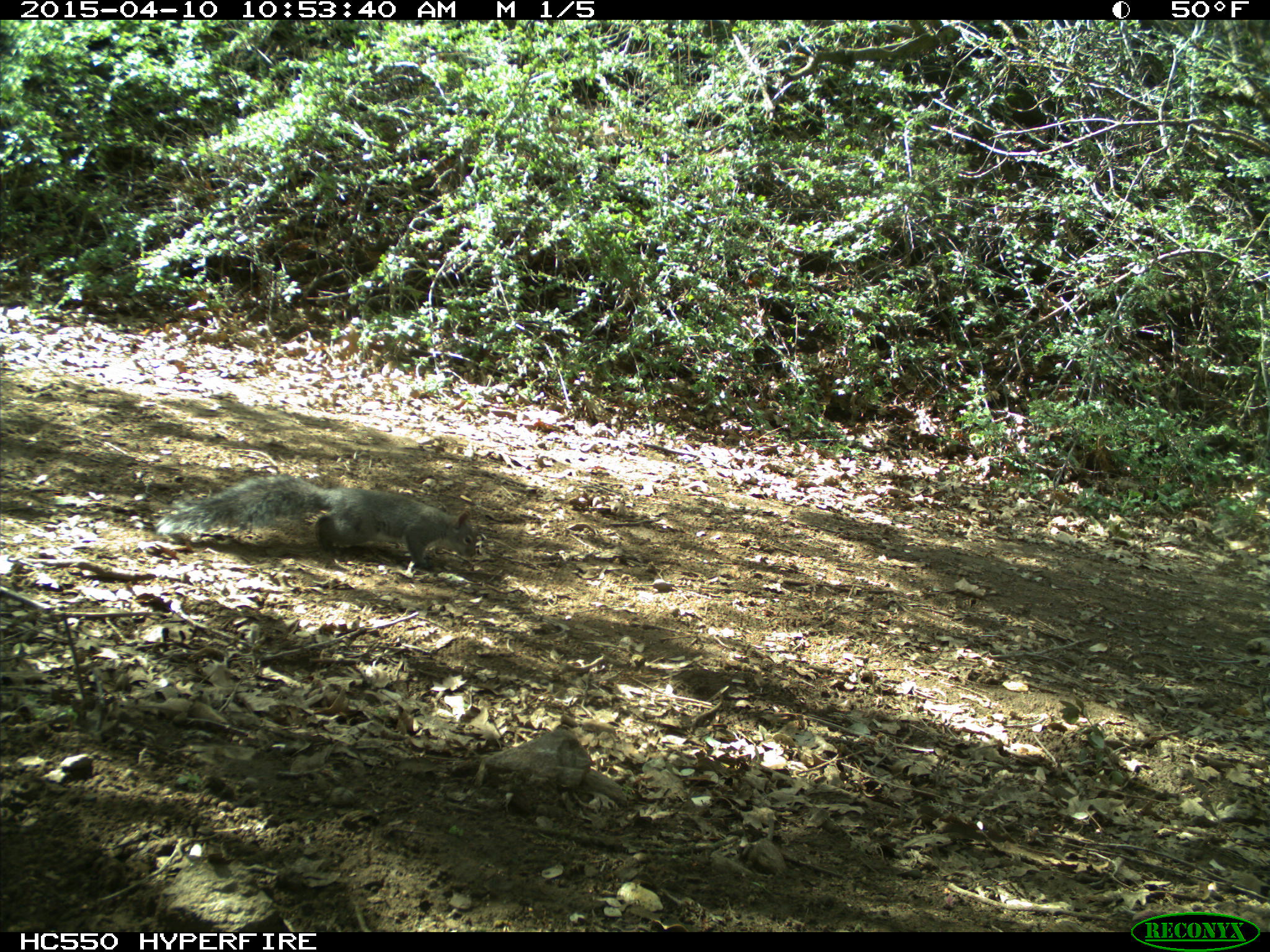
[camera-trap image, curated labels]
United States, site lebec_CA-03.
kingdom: Animalia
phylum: Chordata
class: Mammalia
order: Rodentia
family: Sciuridae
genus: Sciurus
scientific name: Sciurus carolinensis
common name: eastern gray squirrel